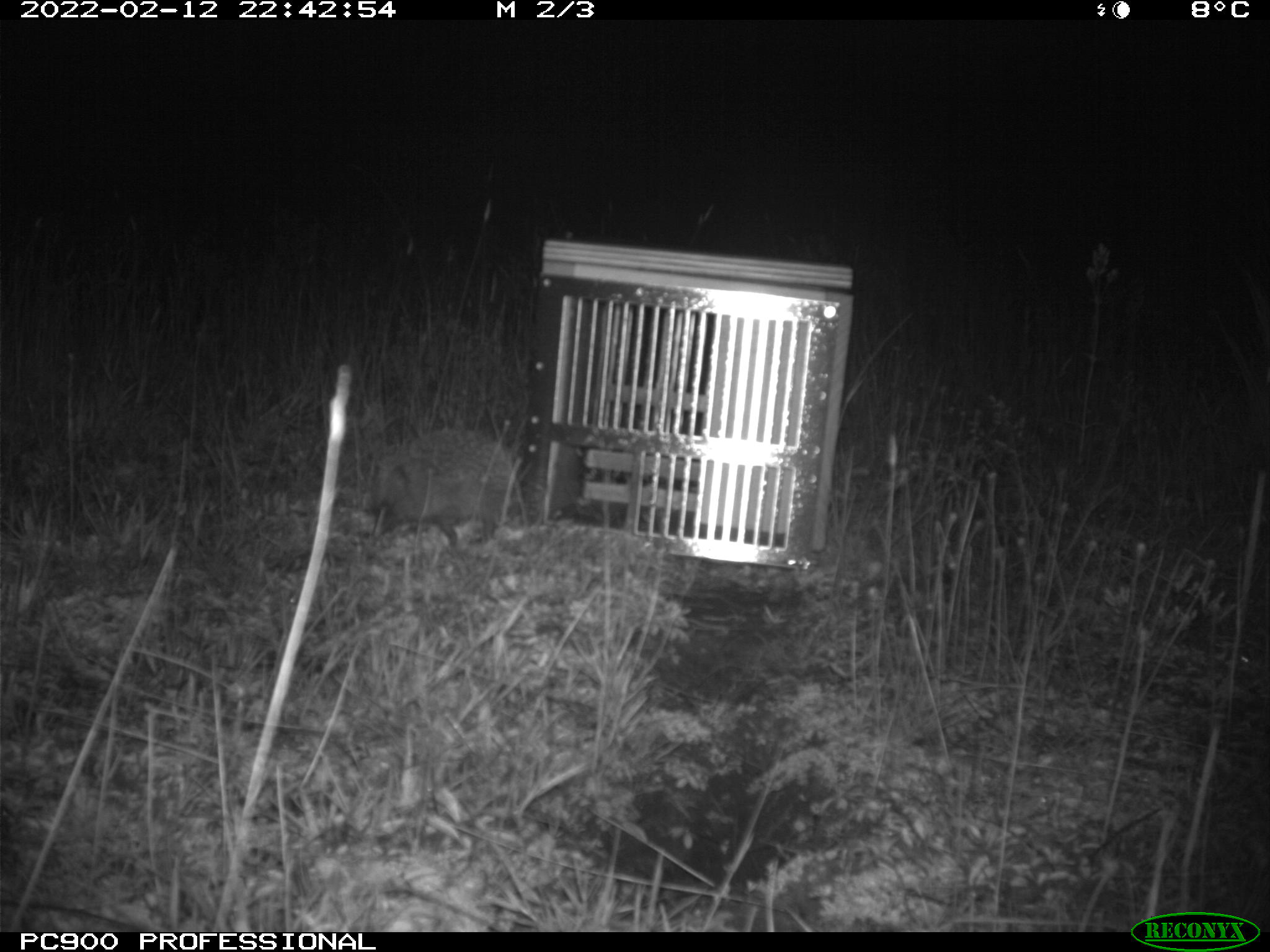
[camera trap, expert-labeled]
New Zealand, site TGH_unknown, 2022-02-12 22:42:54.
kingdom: Animalia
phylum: Chordata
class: Mammalia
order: Eulipotyphla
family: Erinaceidae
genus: Erinaceus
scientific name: Erinaceus europaeus europaeus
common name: european hedgehog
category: hedgehog